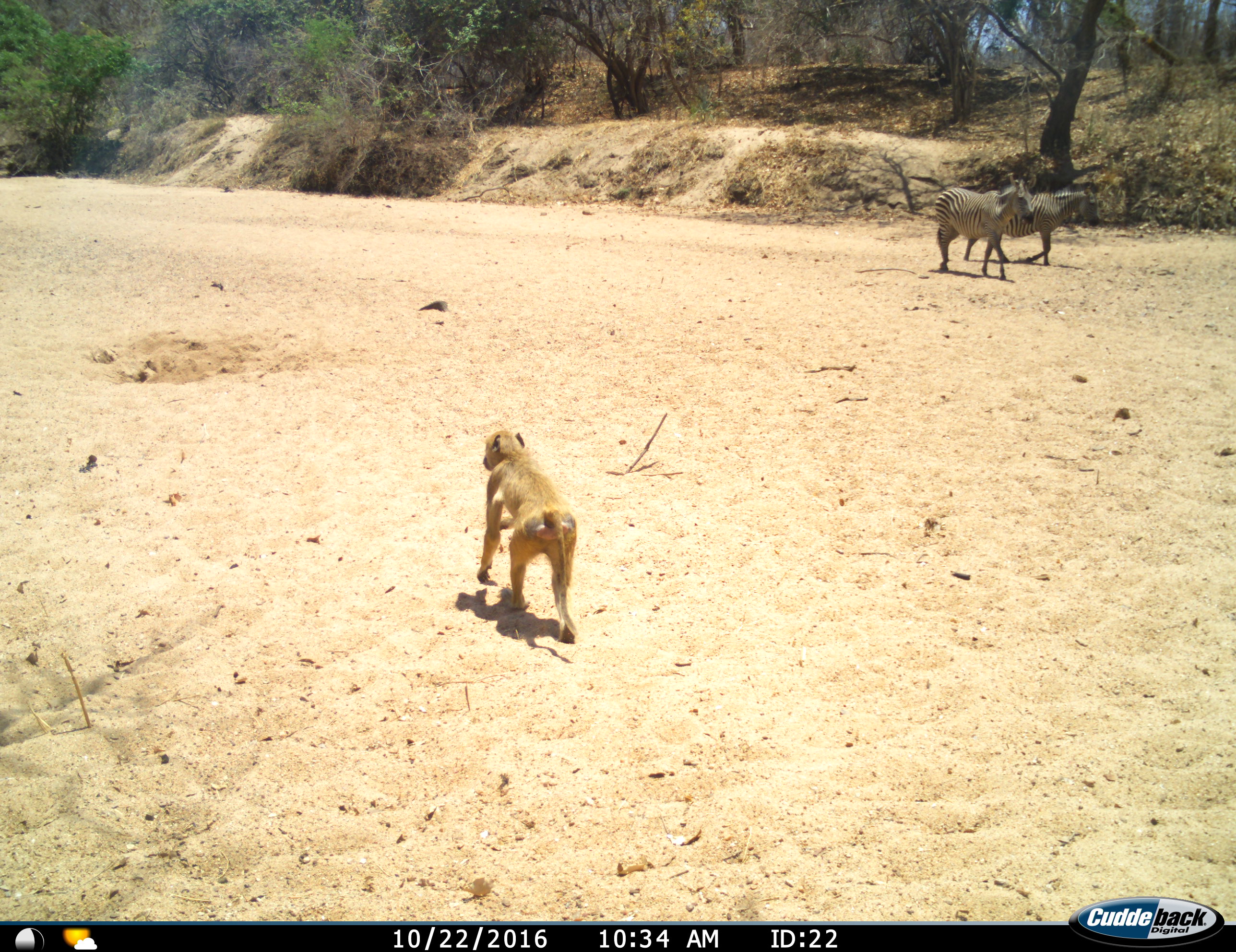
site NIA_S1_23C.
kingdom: Animalia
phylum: Chordata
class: Mammalia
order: Primates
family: Cercopithecidae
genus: Papio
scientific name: Papio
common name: baboon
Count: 1.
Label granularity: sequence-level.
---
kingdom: Animalia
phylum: Chordata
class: Mammalia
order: Perissodactyla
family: Equidae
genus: Equus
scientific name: Equus quagga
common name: plains zebra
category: zebraplains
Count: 2.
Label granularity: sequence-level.